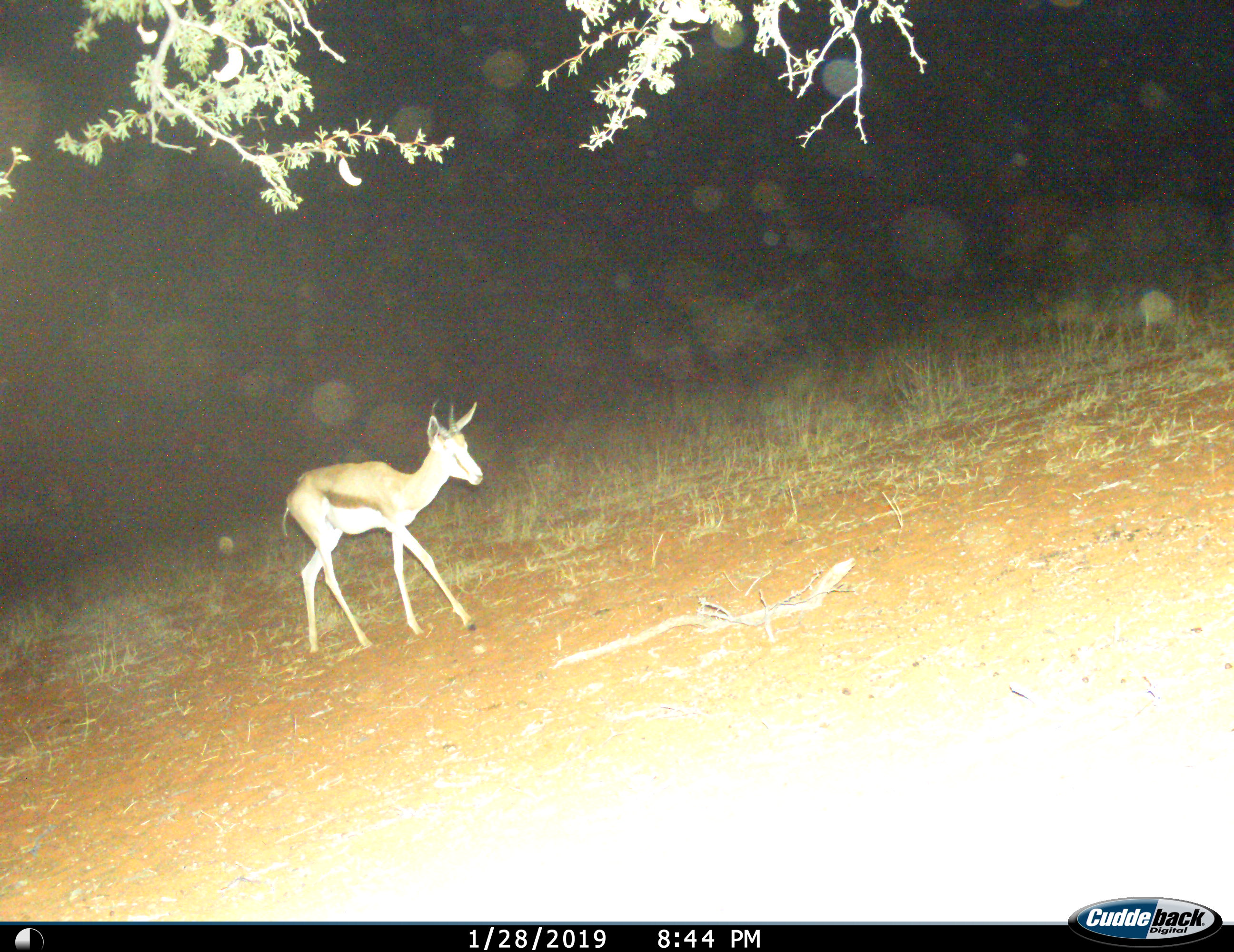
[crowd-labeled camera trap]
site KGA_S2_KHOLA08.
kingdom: Animalia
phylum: Chordata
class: Mammalia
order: Artiodactyla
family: Bovidae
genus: Antidorcas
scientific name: Antidorcas marsupialis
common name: springbok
Springbok (Antidorcas marsupialis), count 1. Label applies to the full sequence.